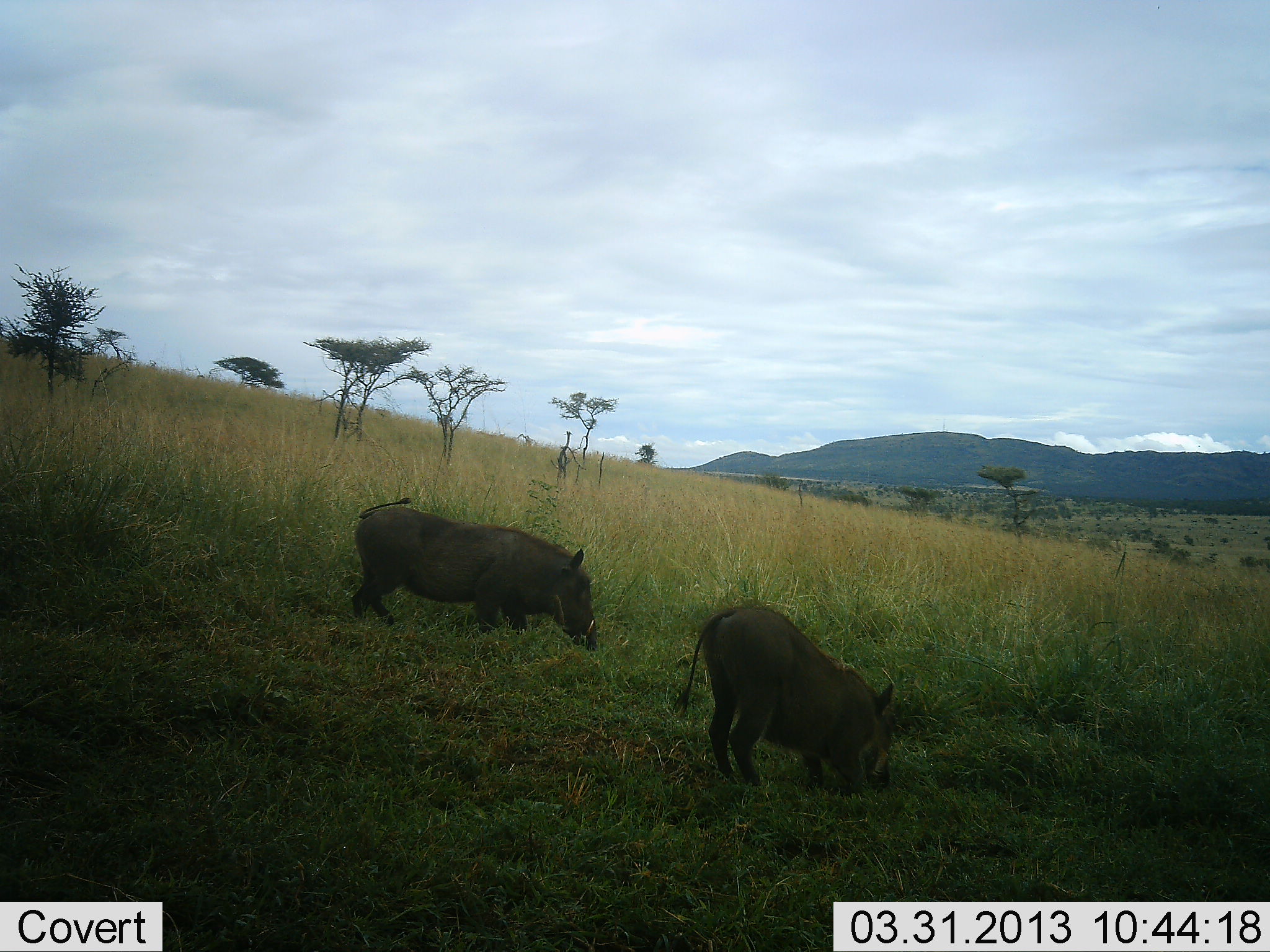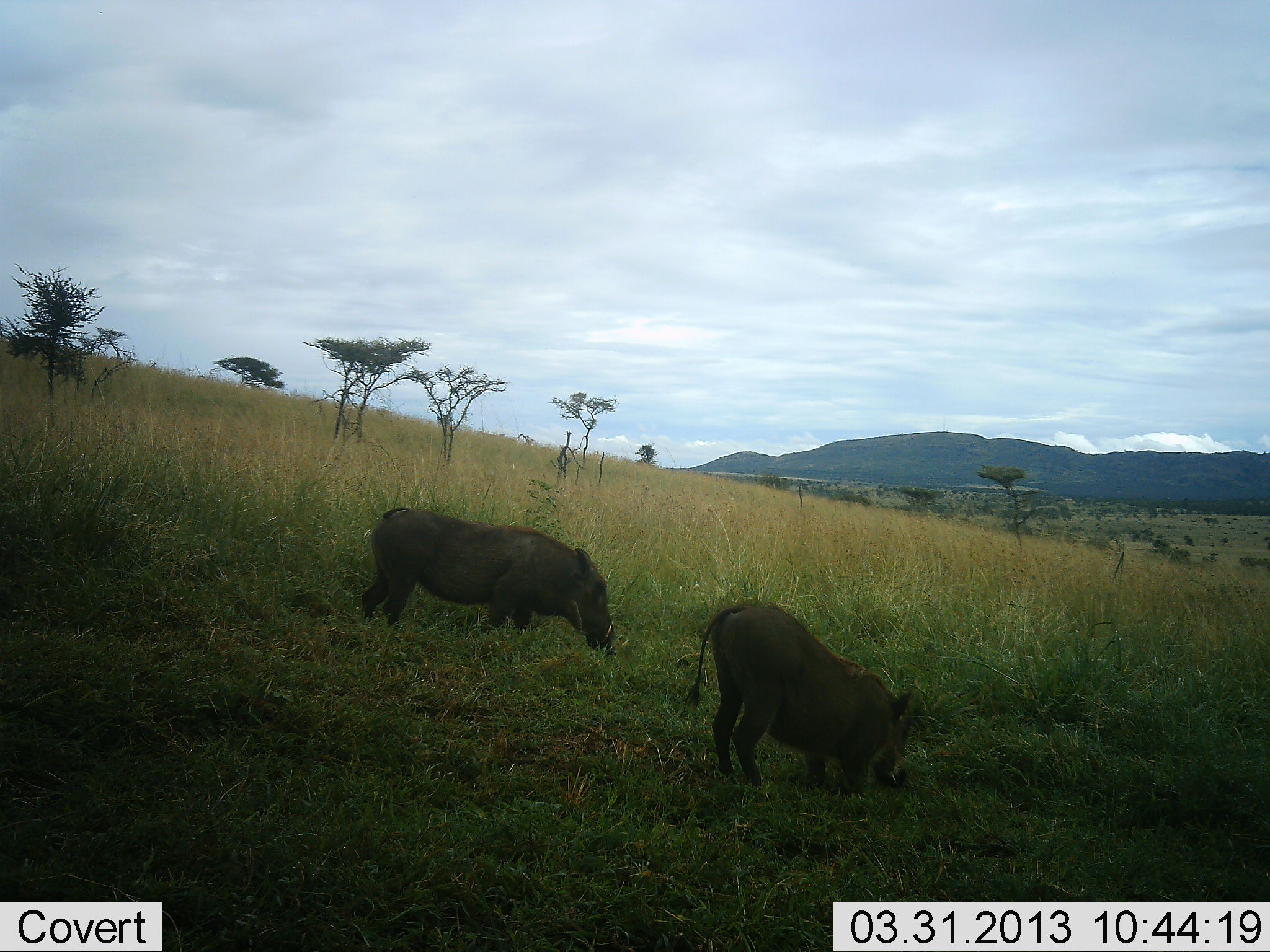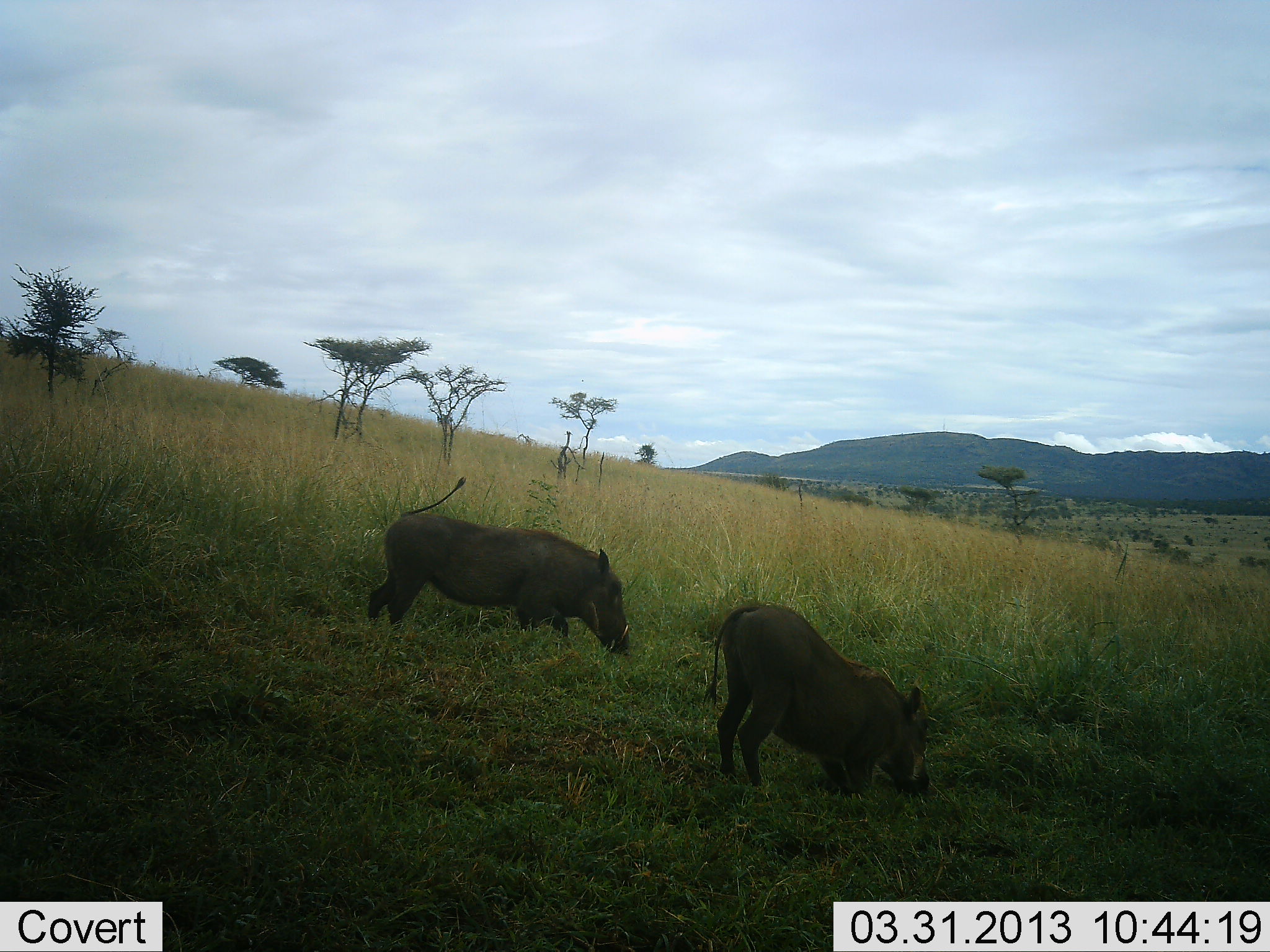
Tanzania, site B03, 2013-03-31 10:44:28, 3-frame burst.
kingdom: Animalia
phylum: Chordata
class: Mammalia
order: Artiodactyla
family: Suidae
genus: Phacochoerus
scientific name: Phacochoerus africanus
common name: warthog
Warthog (Phacochoerus africanus), count 2. Behavior (volunteer vote fractions): standing 33%, resting 0%, moving 6%, interacting 0%. Young present (vote fraction): 0%. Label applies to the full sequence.